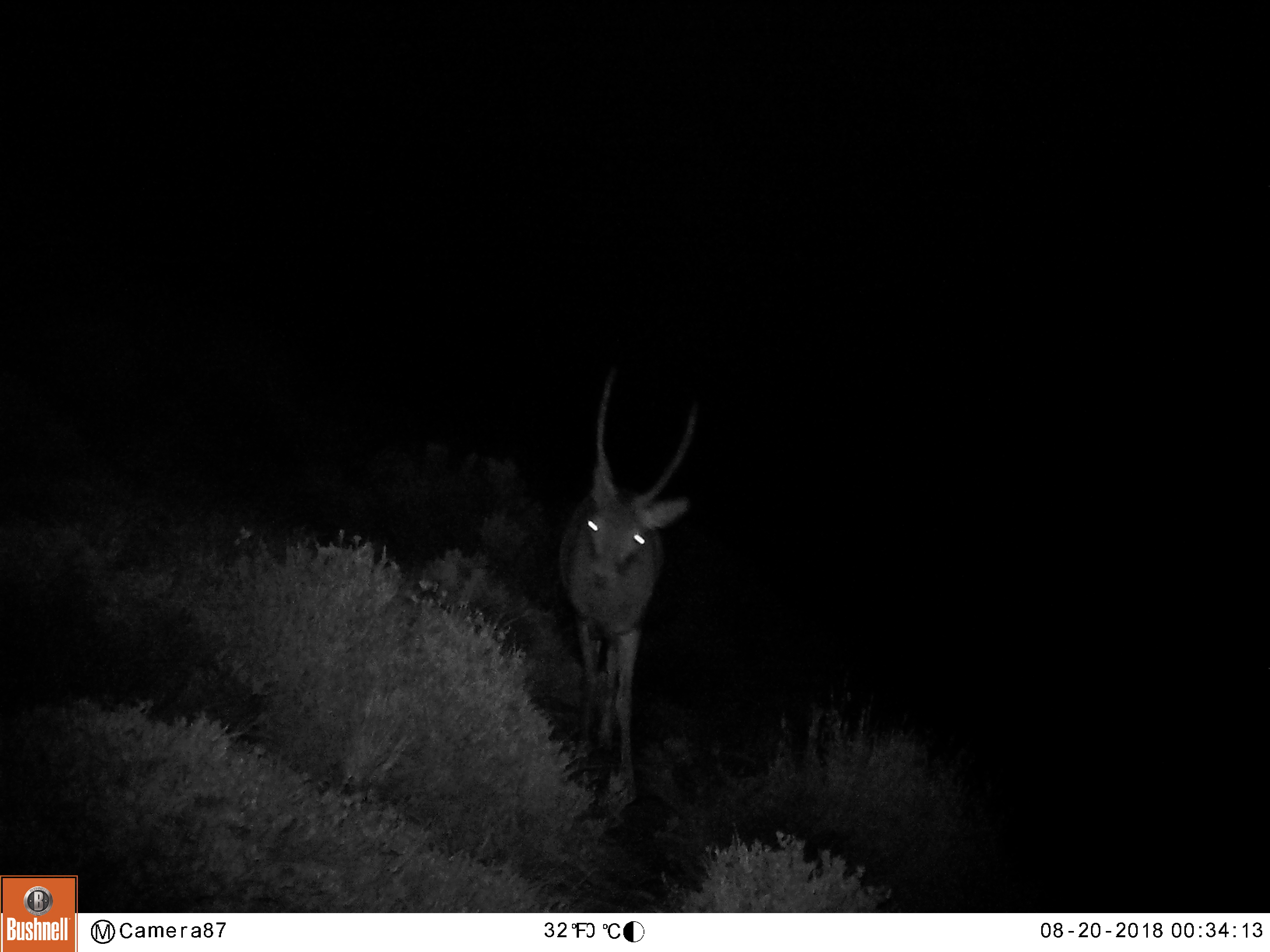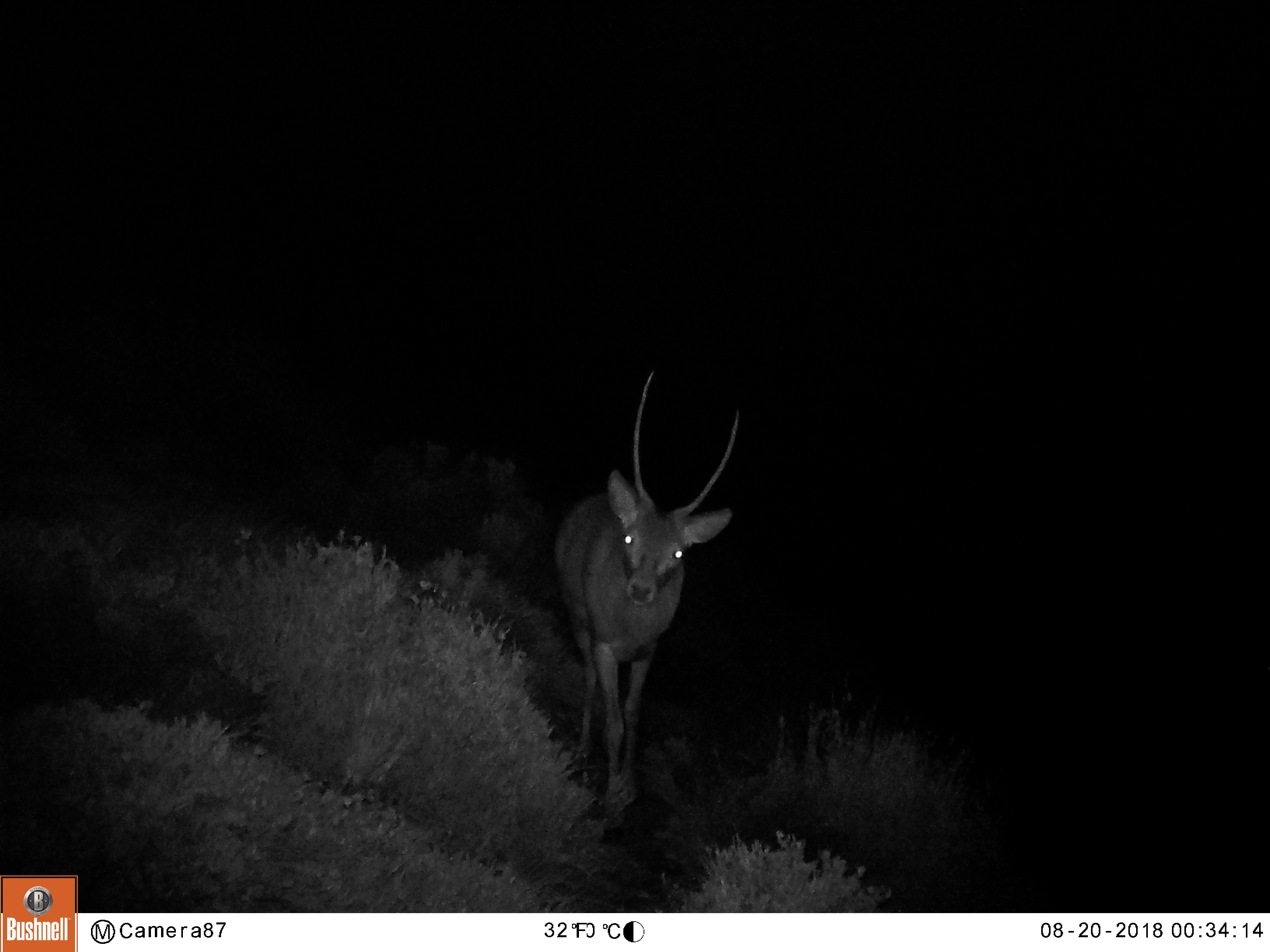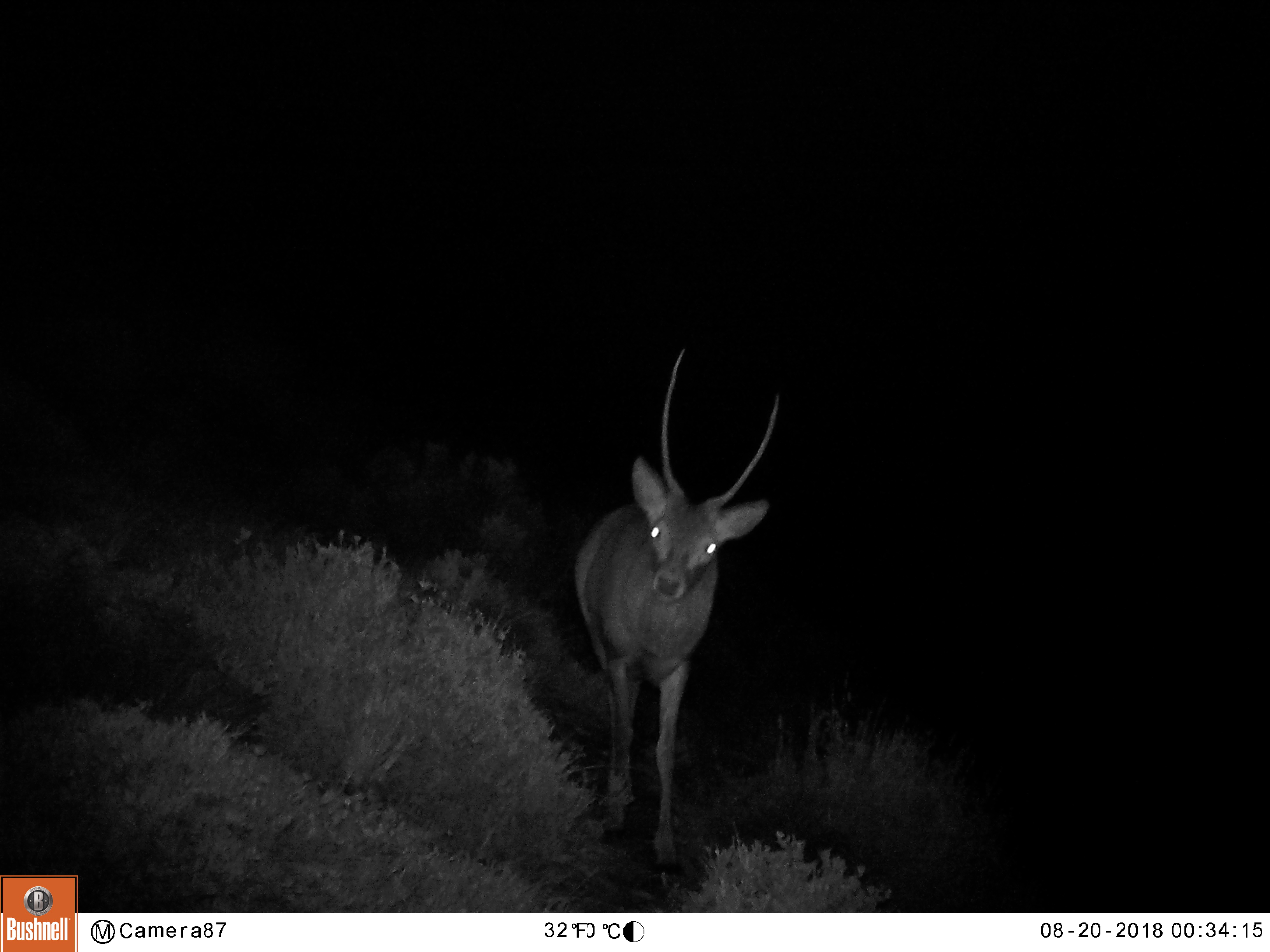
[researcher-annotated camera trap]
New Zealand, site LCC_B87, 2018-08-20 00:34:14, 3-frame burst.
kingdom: Animalia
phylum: Chordata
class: Mammalia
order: Artiodactyla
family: Cervidae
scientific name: Cervidae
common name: deer